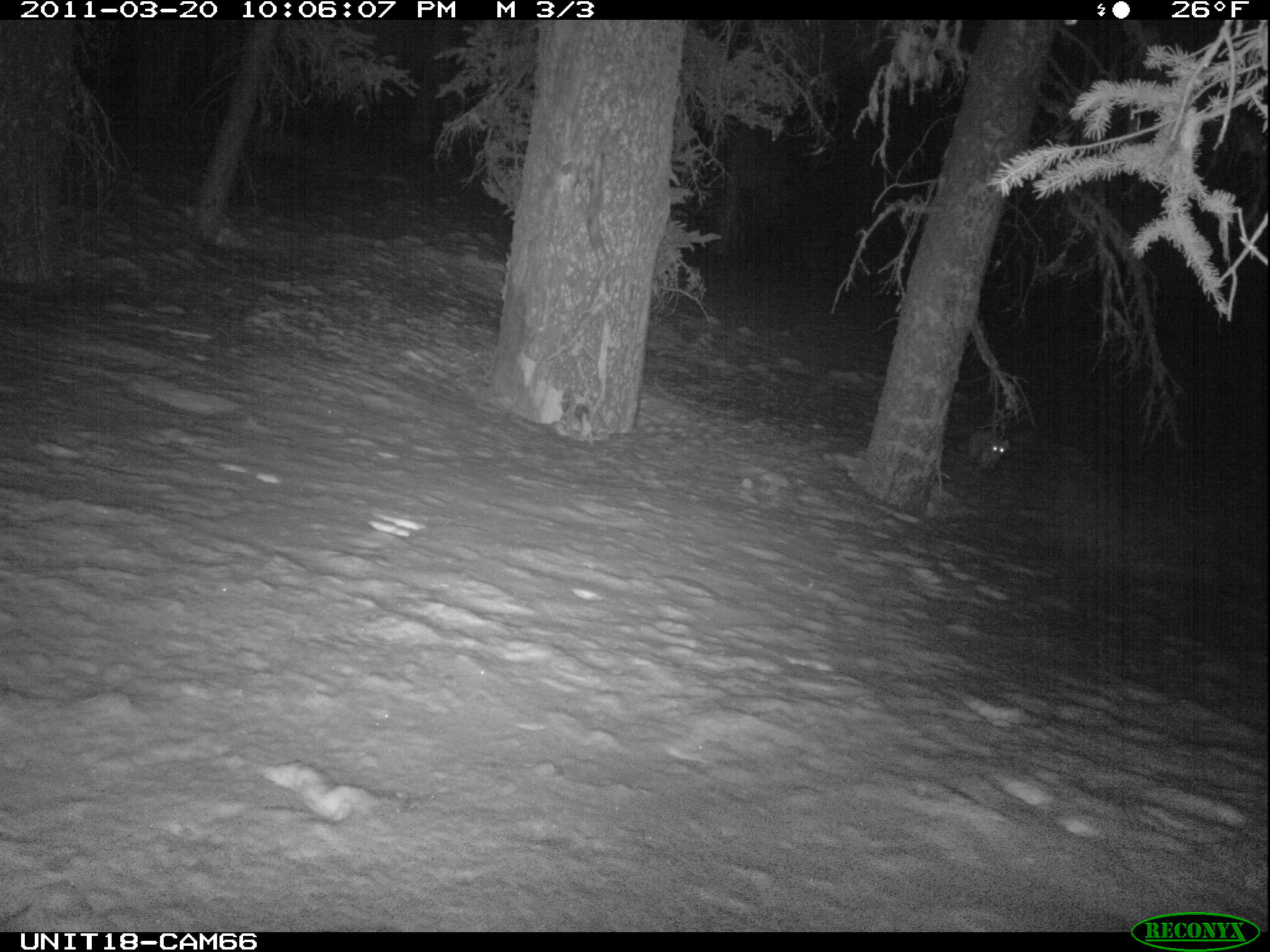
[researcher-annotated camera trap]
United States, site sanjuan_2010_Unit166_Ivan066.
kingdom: Animalia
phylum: Chordata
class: Mammalia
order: Carnivora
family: Mustelidae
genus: Martes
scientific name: Martes americana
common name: american marten